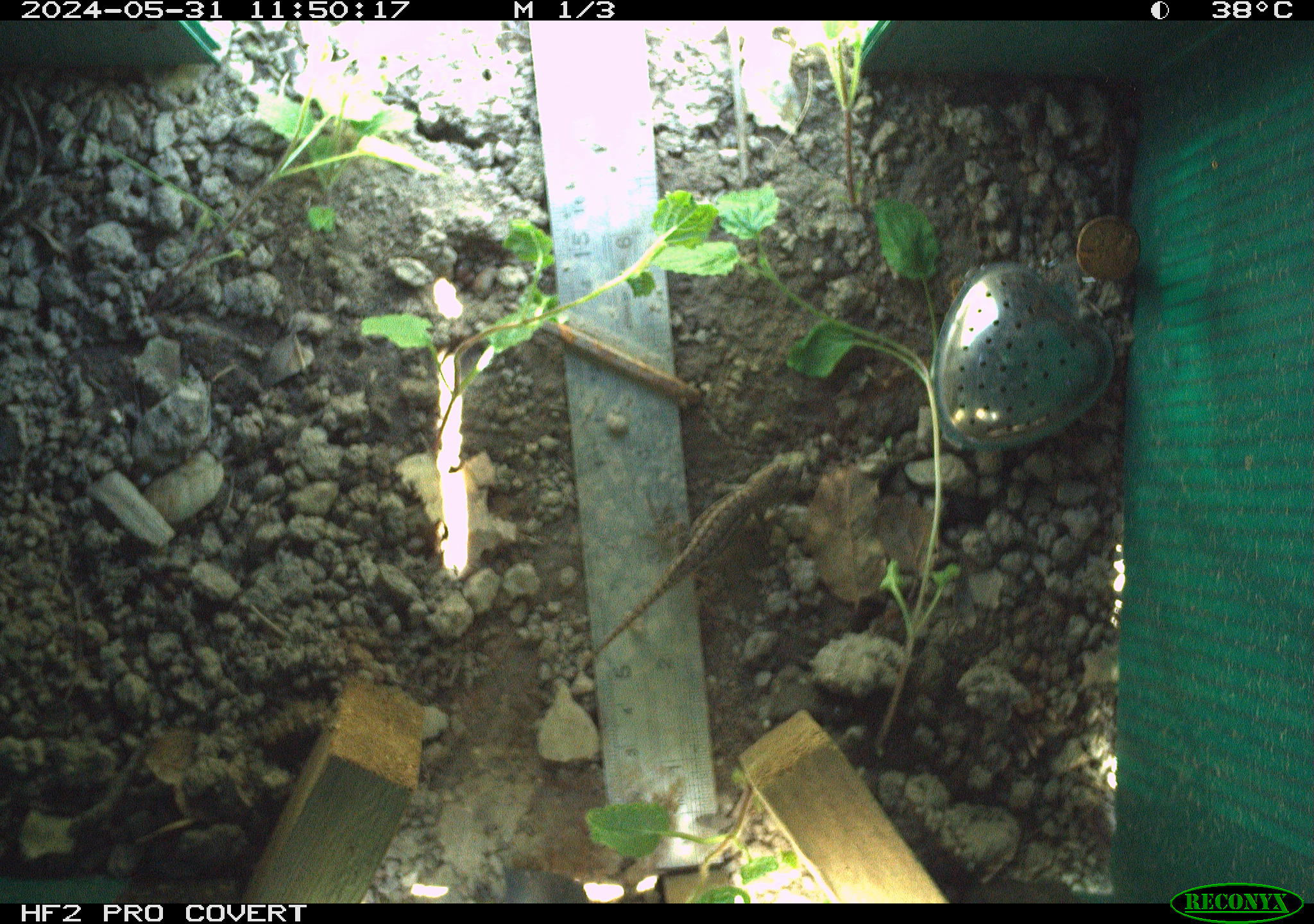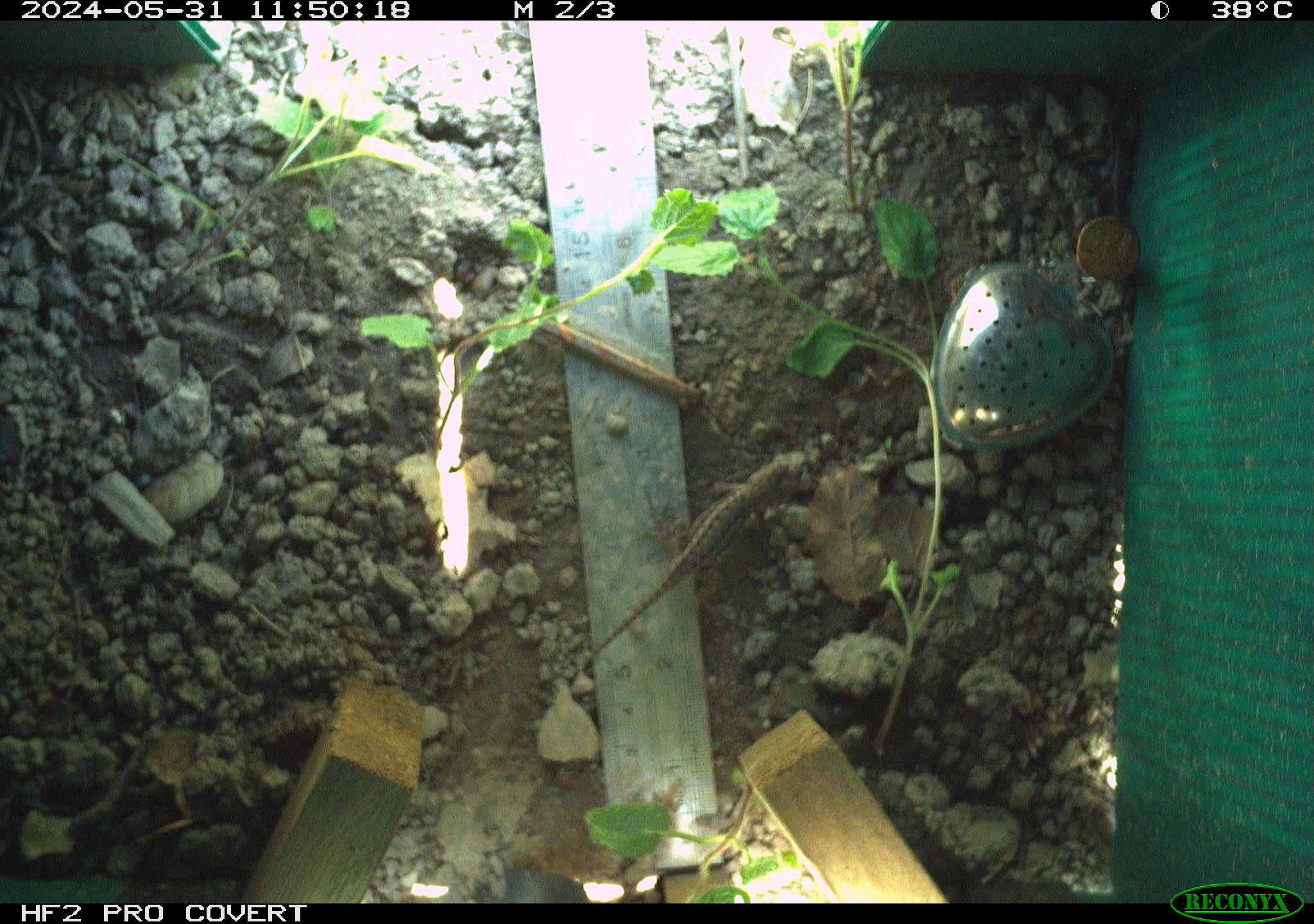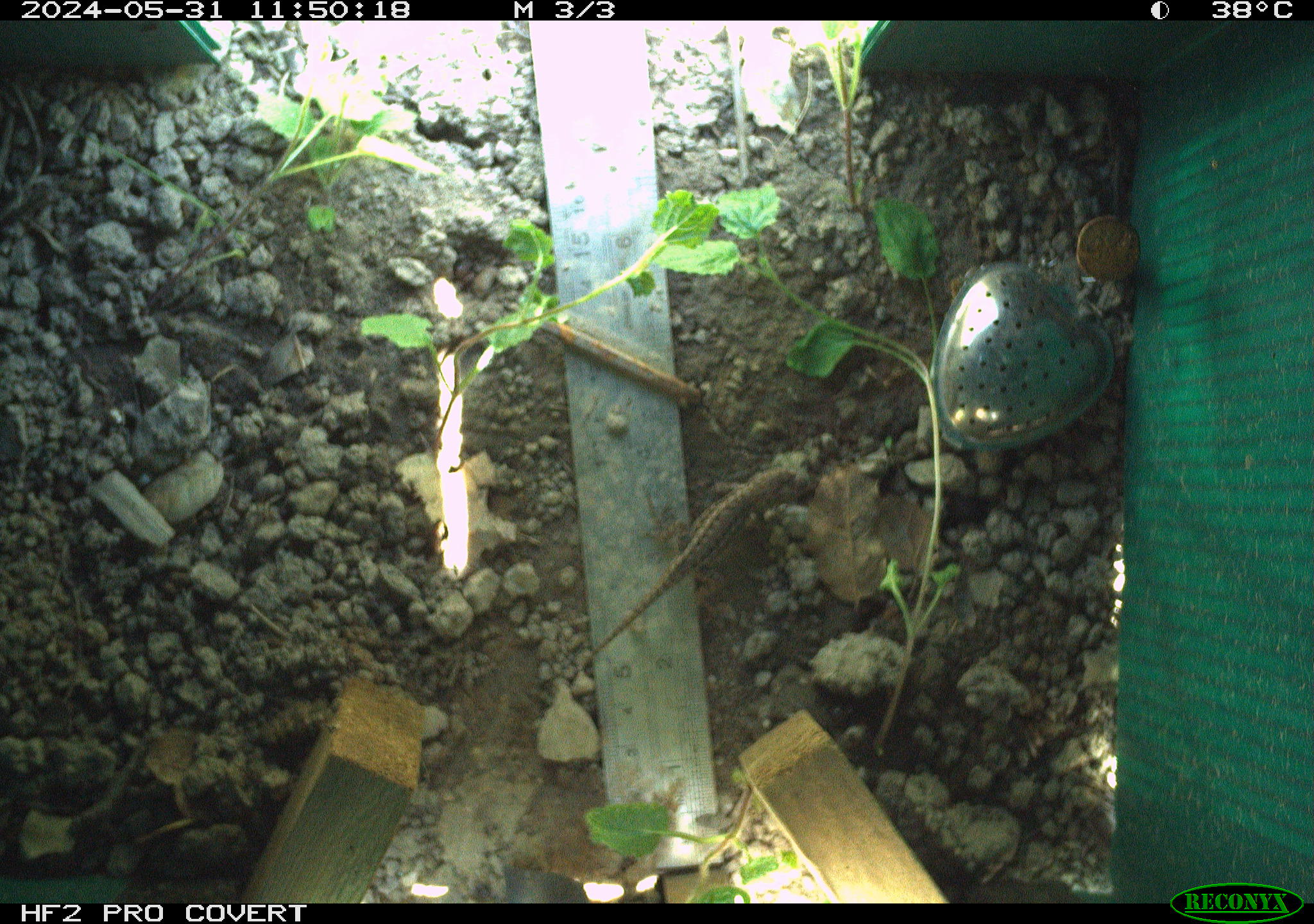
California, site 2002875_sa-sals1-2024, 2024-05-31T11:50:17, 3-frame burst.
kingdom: Animalia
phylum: Chordata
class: Reptilia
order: Squamata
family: Phrynosomatidae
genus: Sceloporus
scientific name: Sceloporus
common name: spiny lizards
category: sceloporus species